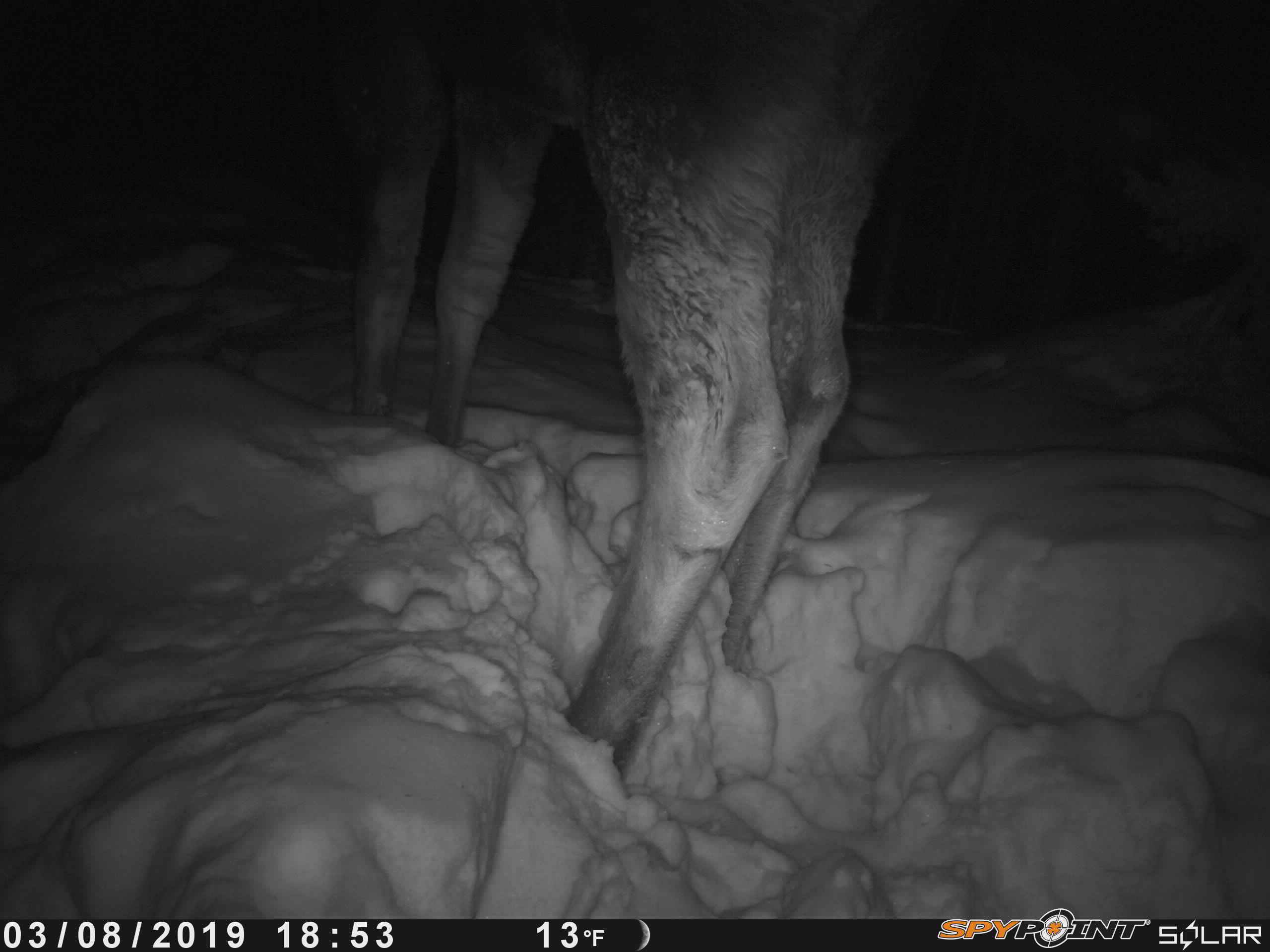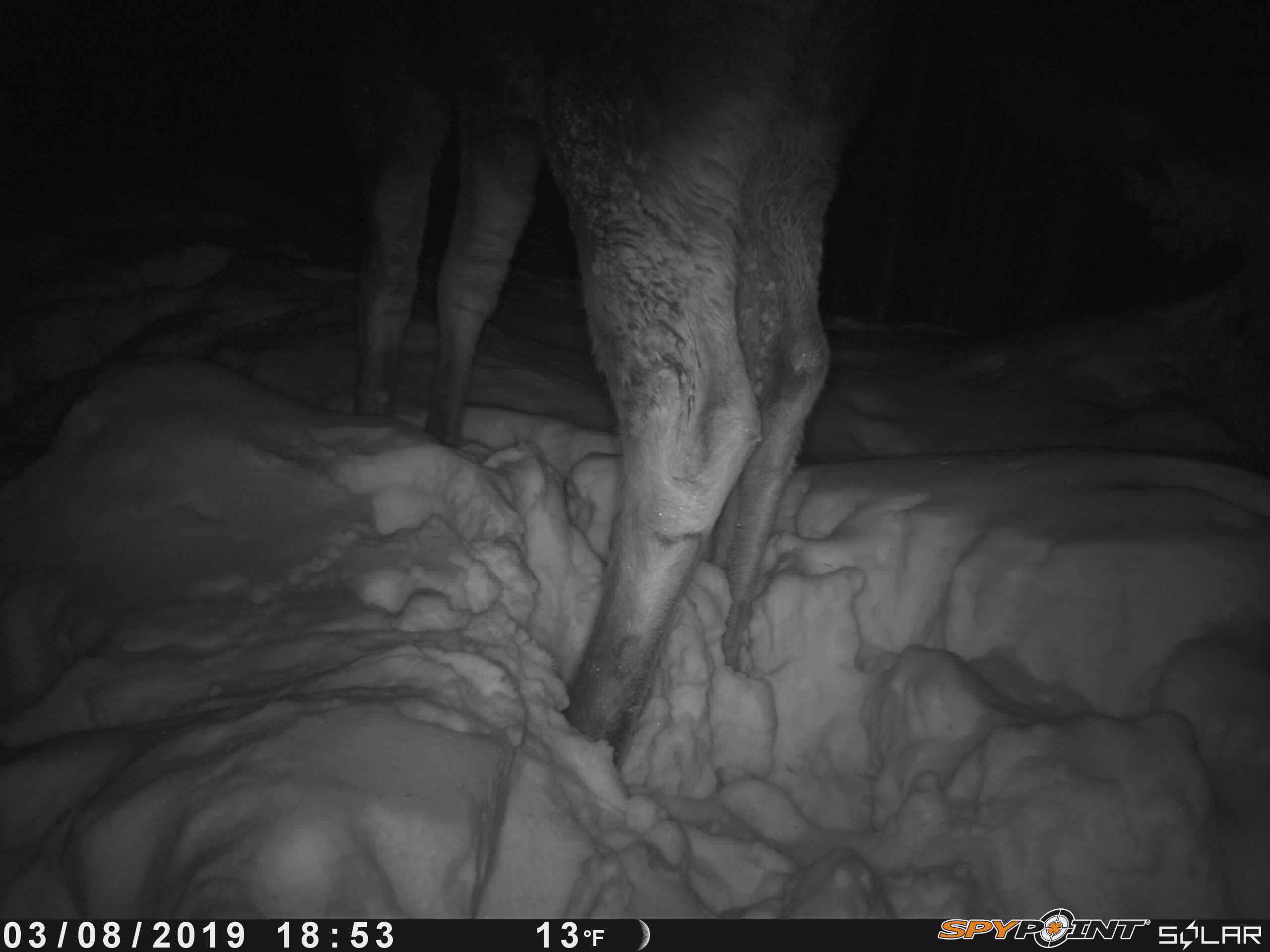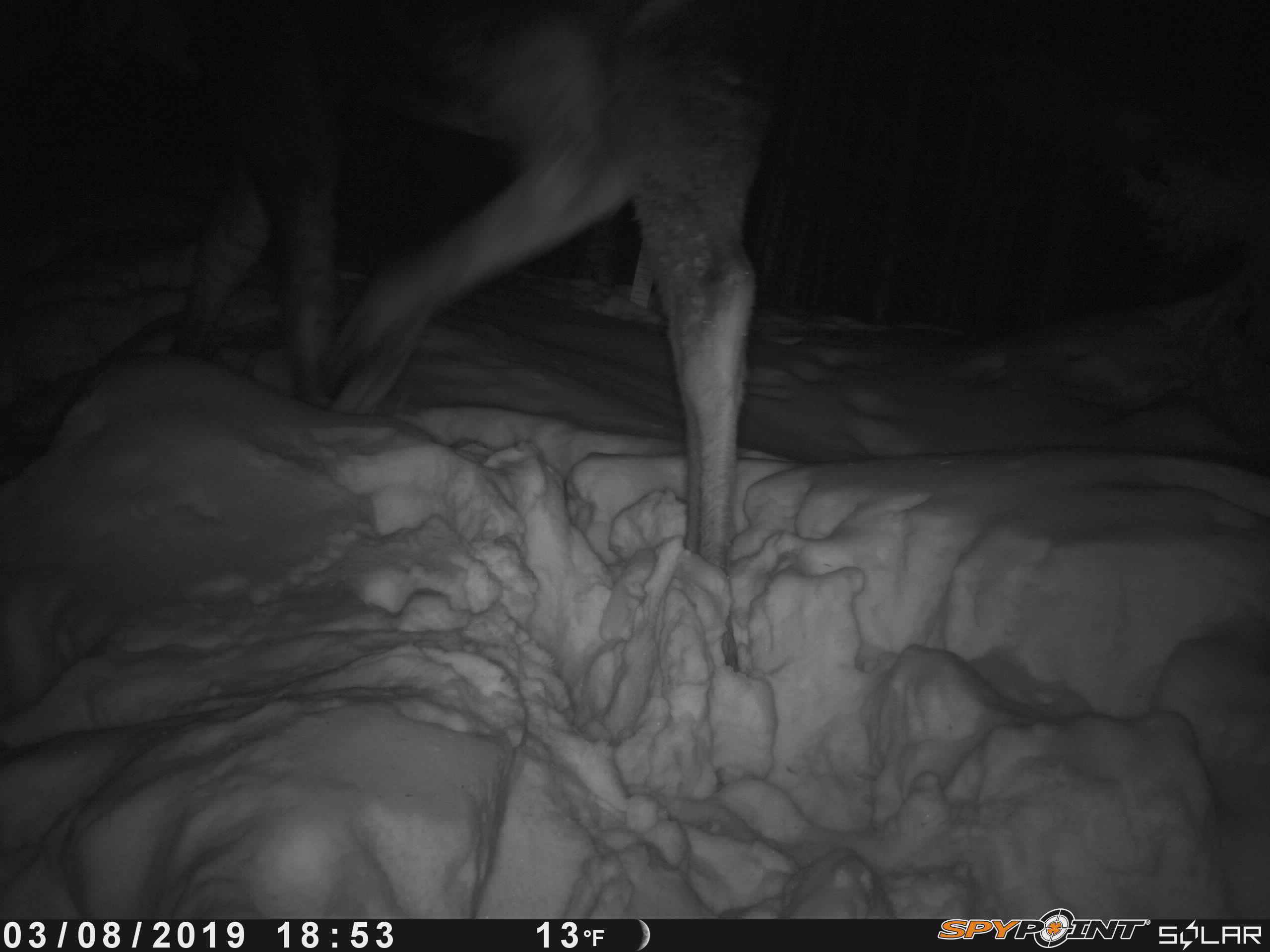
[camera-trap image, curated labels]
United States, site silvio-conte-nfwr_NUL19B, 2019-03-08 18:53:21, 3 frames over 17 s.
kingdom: Animalia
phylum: Chordata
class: Mammalia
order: Artiodactyla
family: Cervidae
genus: Alces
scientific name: Alces alces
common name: moose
Moose (Alces alces).